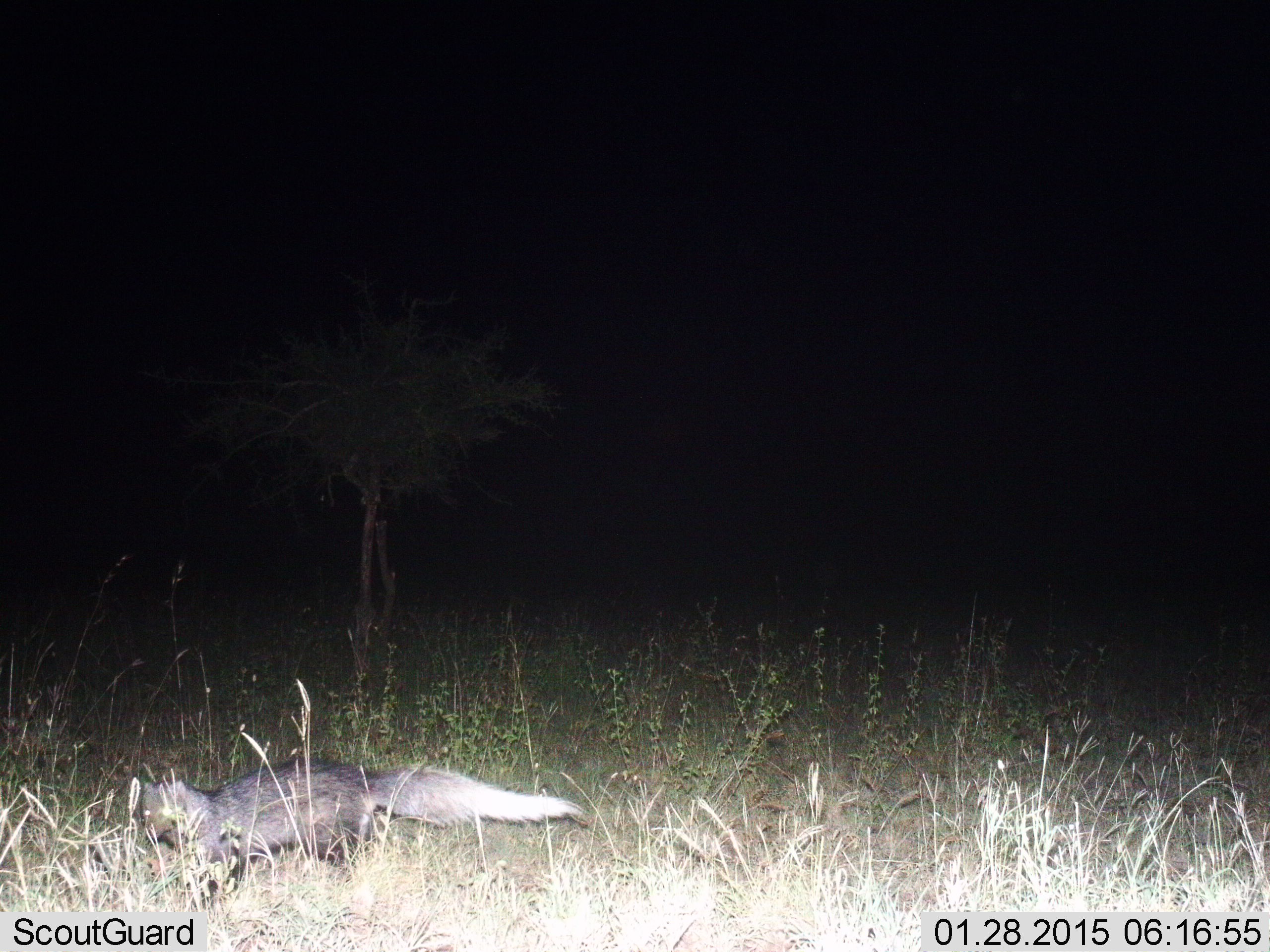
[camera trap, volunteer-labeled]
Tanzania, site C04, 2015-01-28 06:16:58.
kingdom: Animalia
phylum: Chordata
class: Mammalia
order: Carnivora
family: Herpestidae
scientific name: Herpestidae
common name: mongoose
Mongoose (Herpestidae), count 1. Behavior (volunteer vote fractions): standing 50%, resting 0%, moving 62%, interacting 0%. Young present (vote fraction): 0%. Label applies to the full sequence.